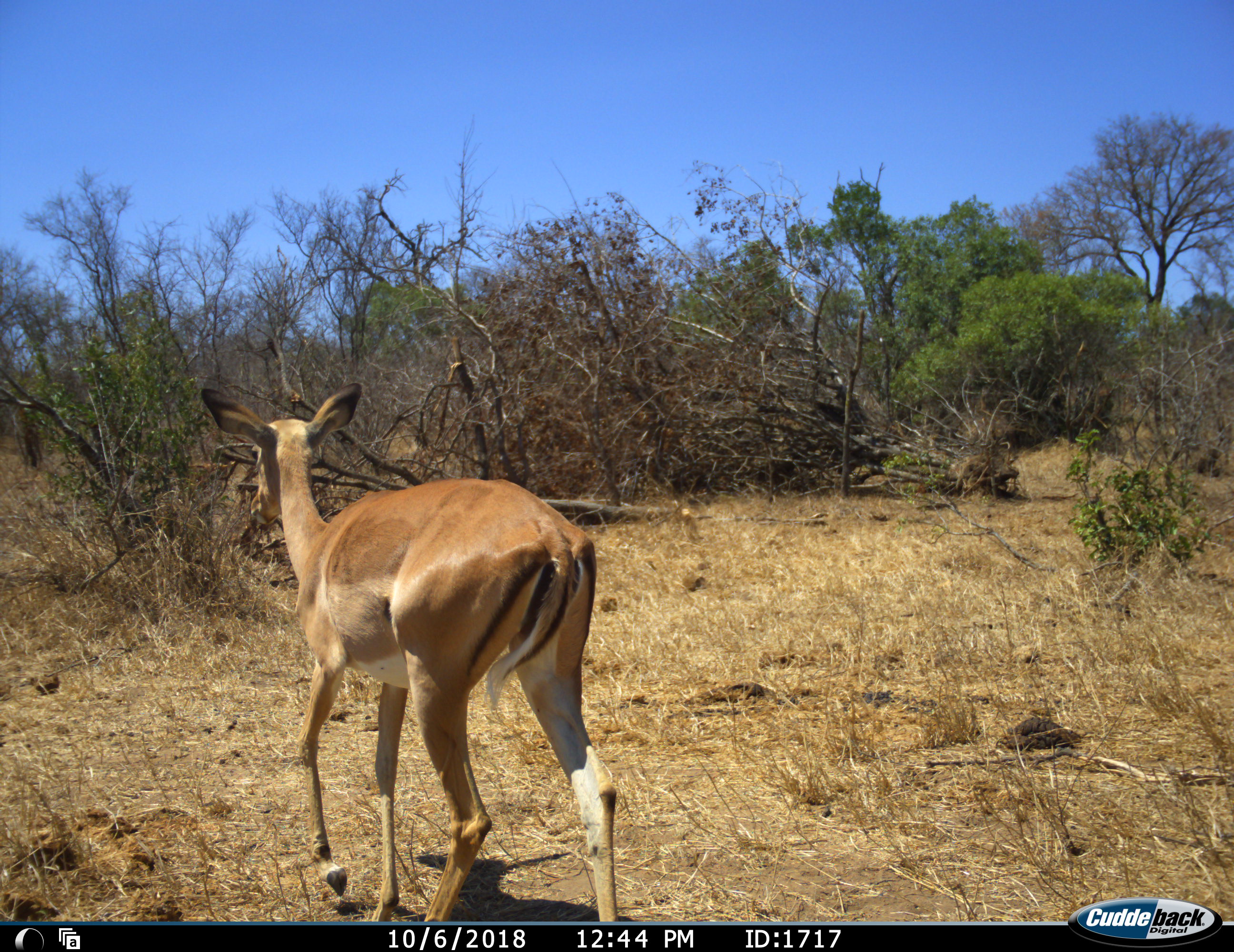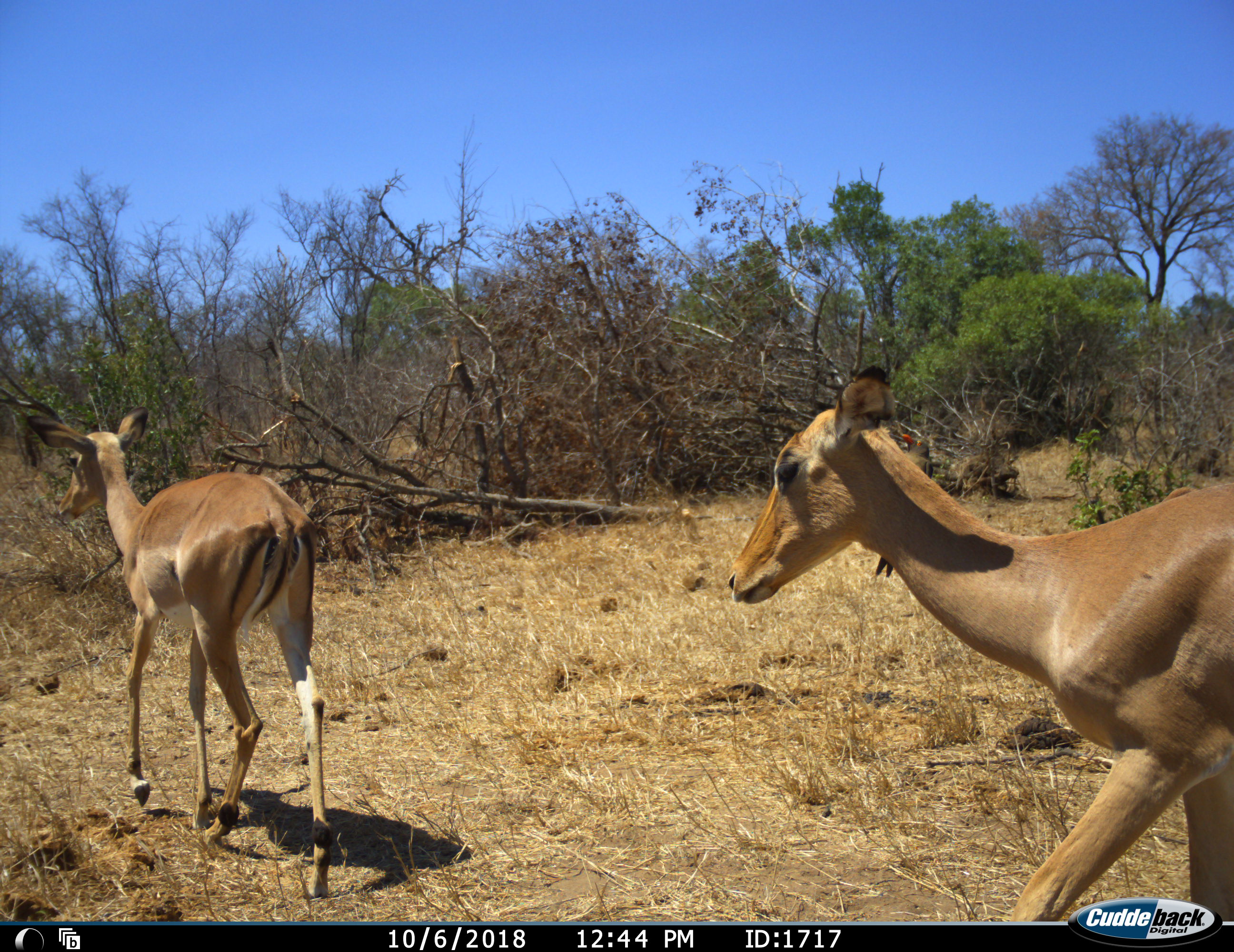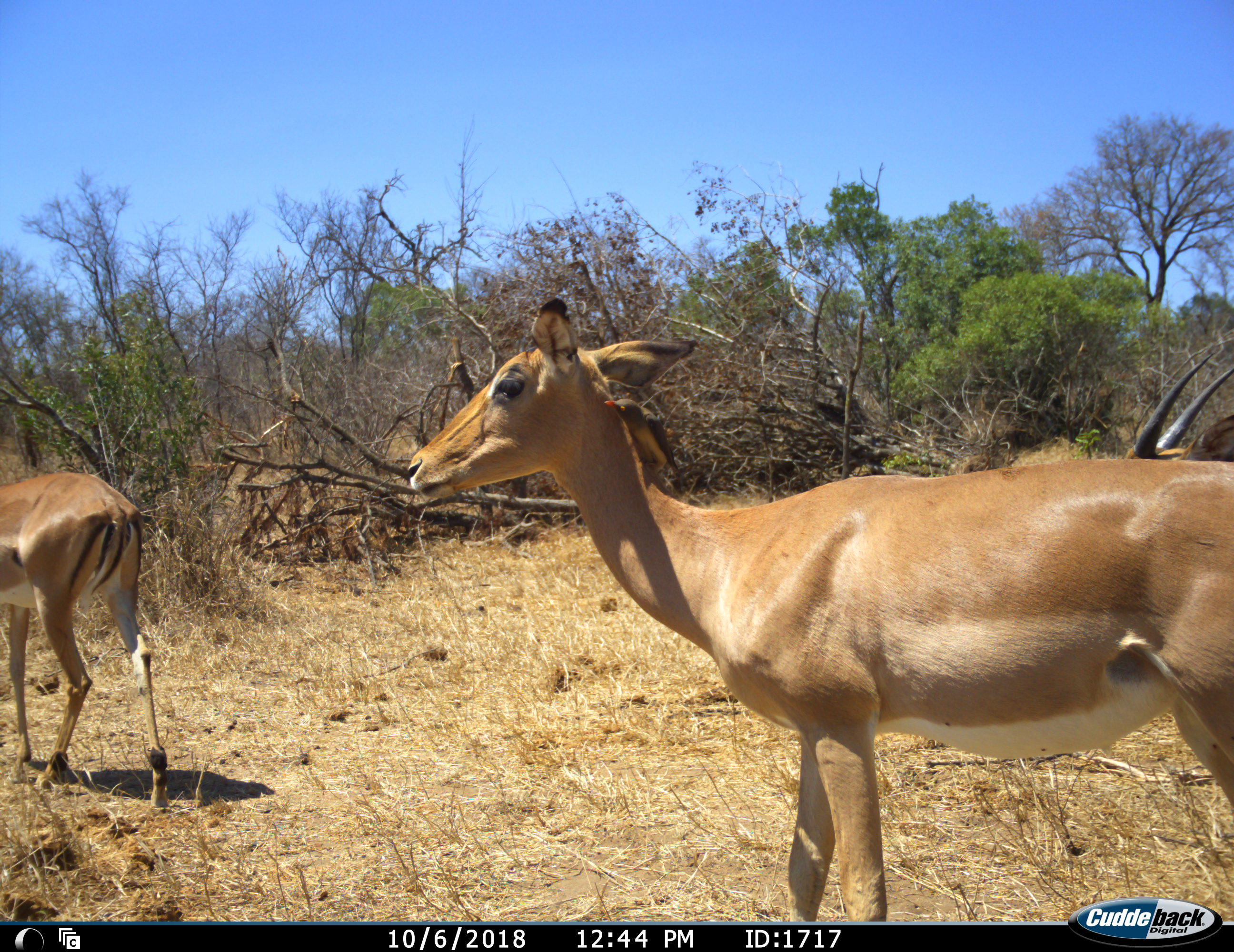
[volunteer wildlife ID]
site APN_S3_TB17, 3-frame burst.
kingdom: Animalia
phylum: Chordata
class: Mammalia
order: Artiodactyla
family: Bovidae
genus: Aepyceros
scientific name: Aepyceros melampus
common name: impala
Impala (Aepyceros melampus), count 2. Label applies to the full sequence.